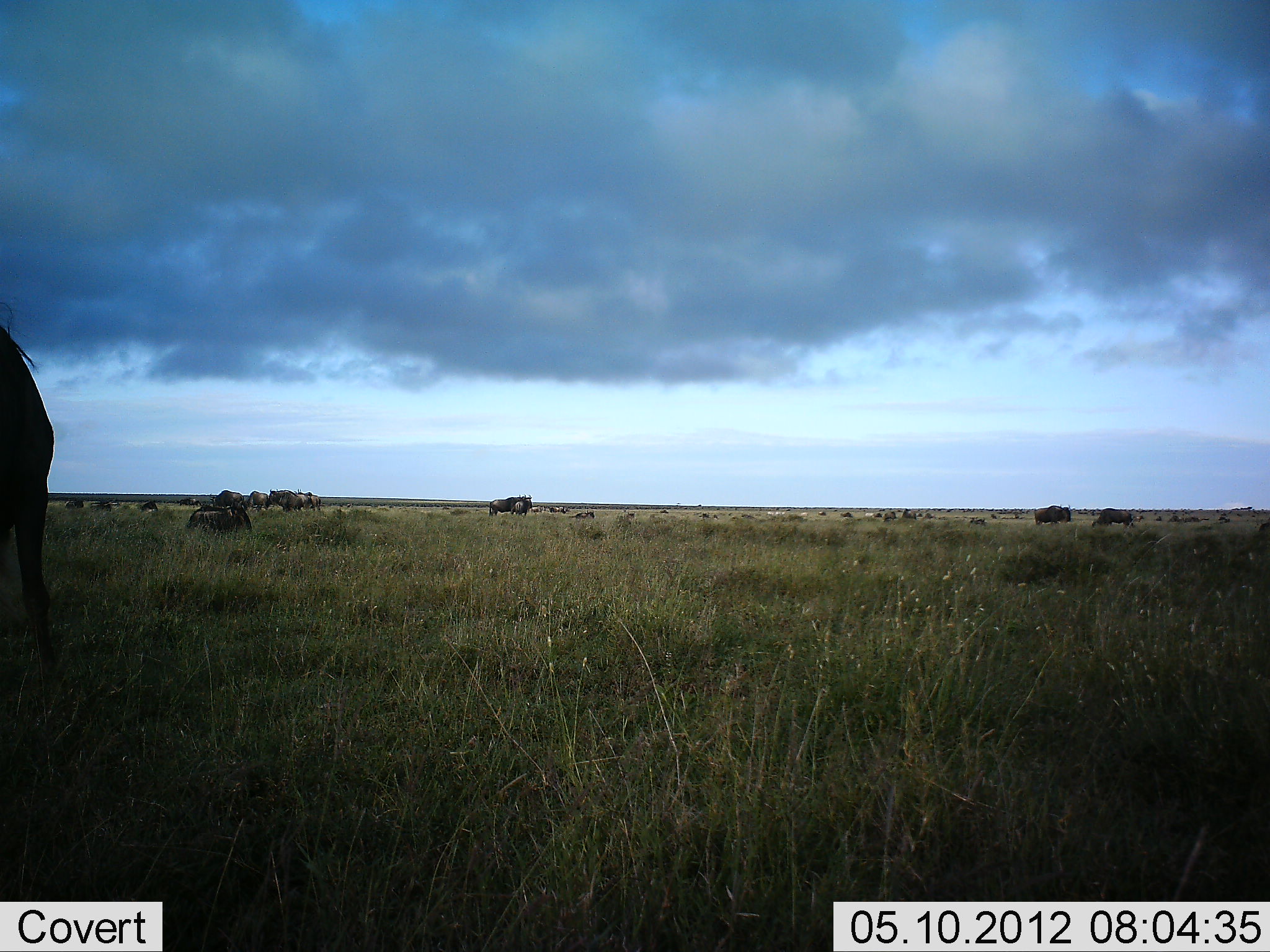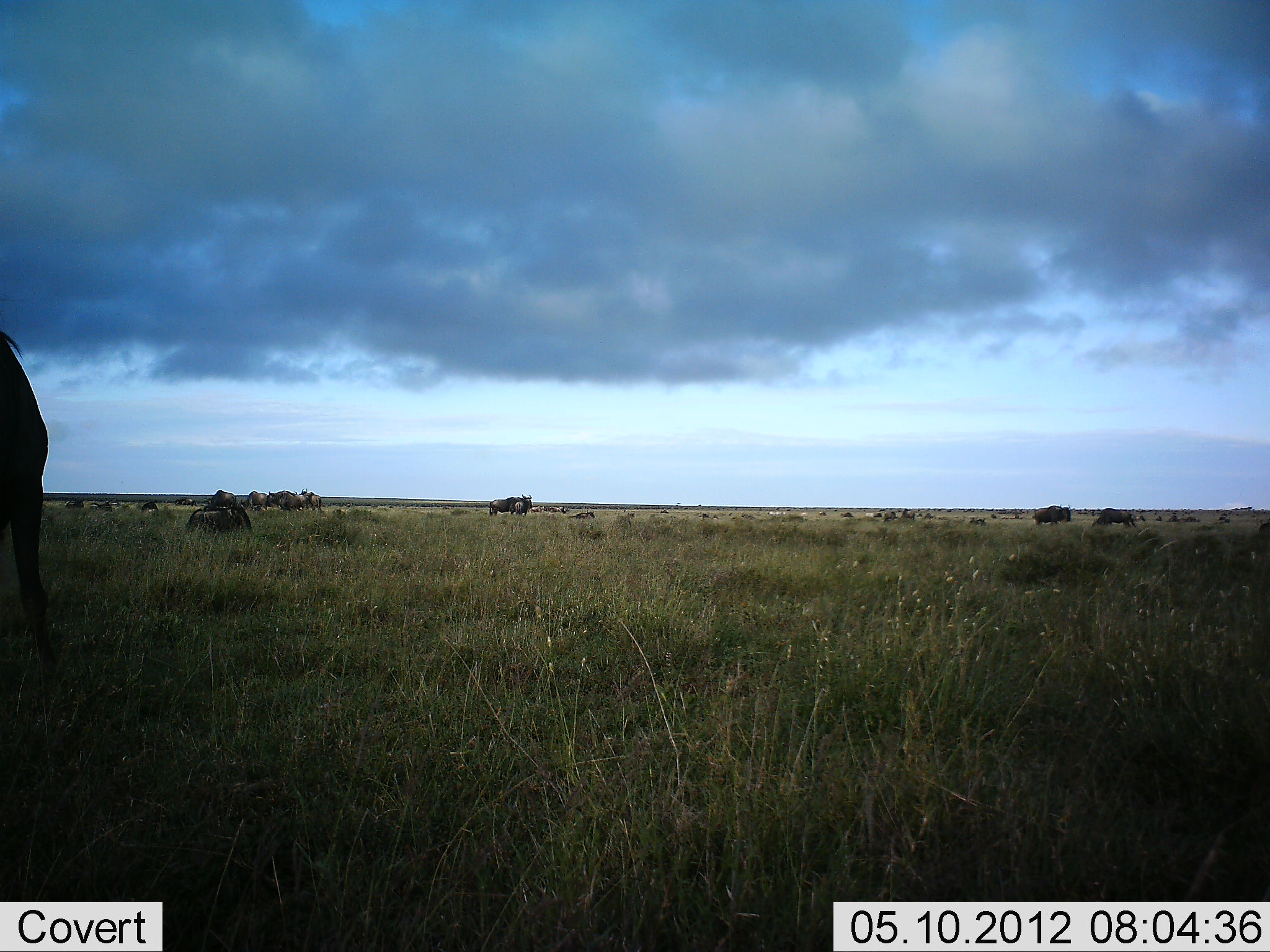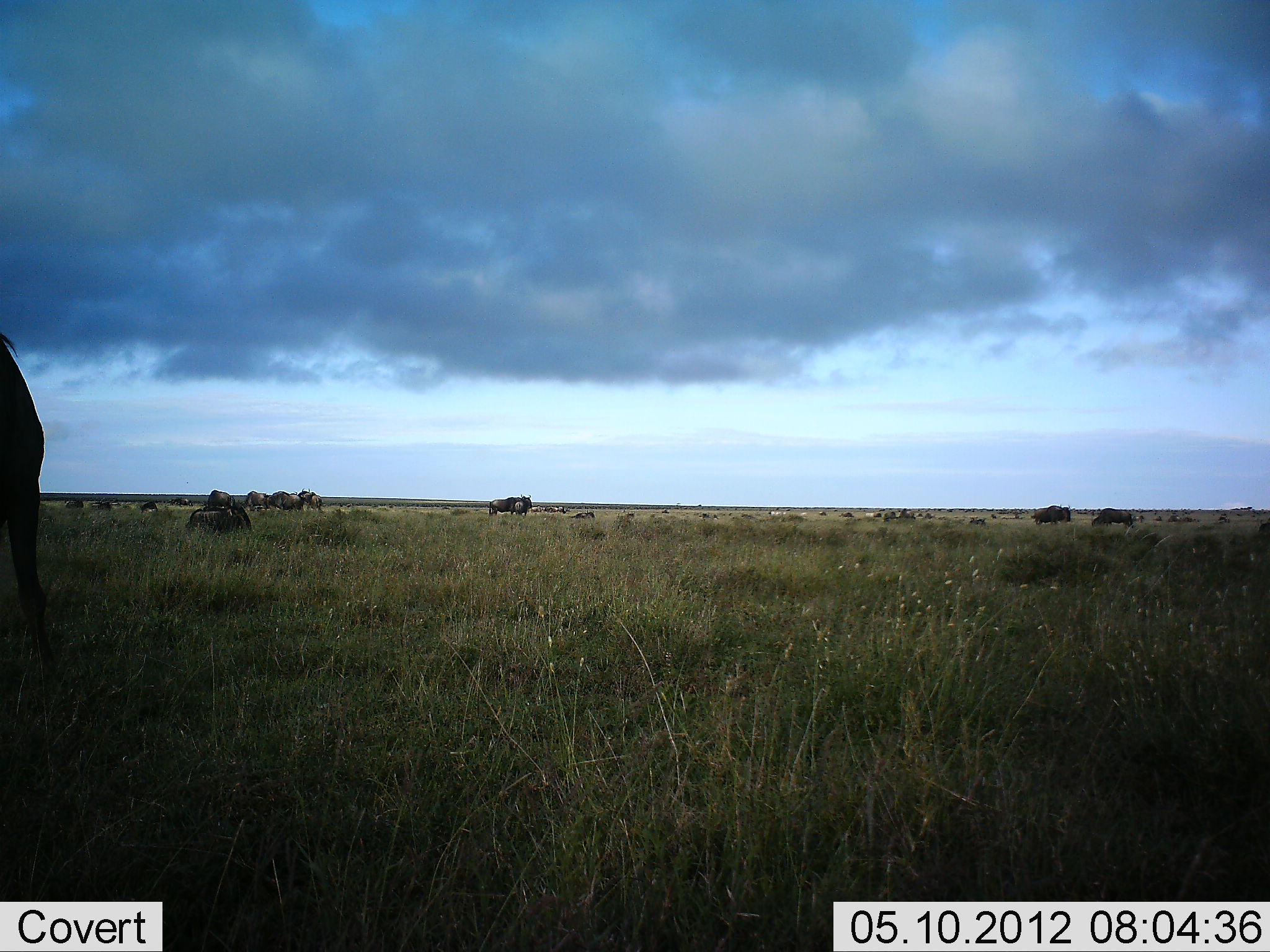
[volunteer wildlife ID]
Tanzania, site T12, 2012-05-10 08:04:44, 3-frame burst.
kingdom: Animalia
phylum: Chordata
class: Mammalia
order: Artiodactyla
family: Bovidae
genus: Connochaetes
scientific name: Connochaetes taurinus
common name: blue wildebeest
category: wildebeest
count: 11-50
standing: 70%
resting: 30%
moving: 50%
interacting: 0%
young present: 0%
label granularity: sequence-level